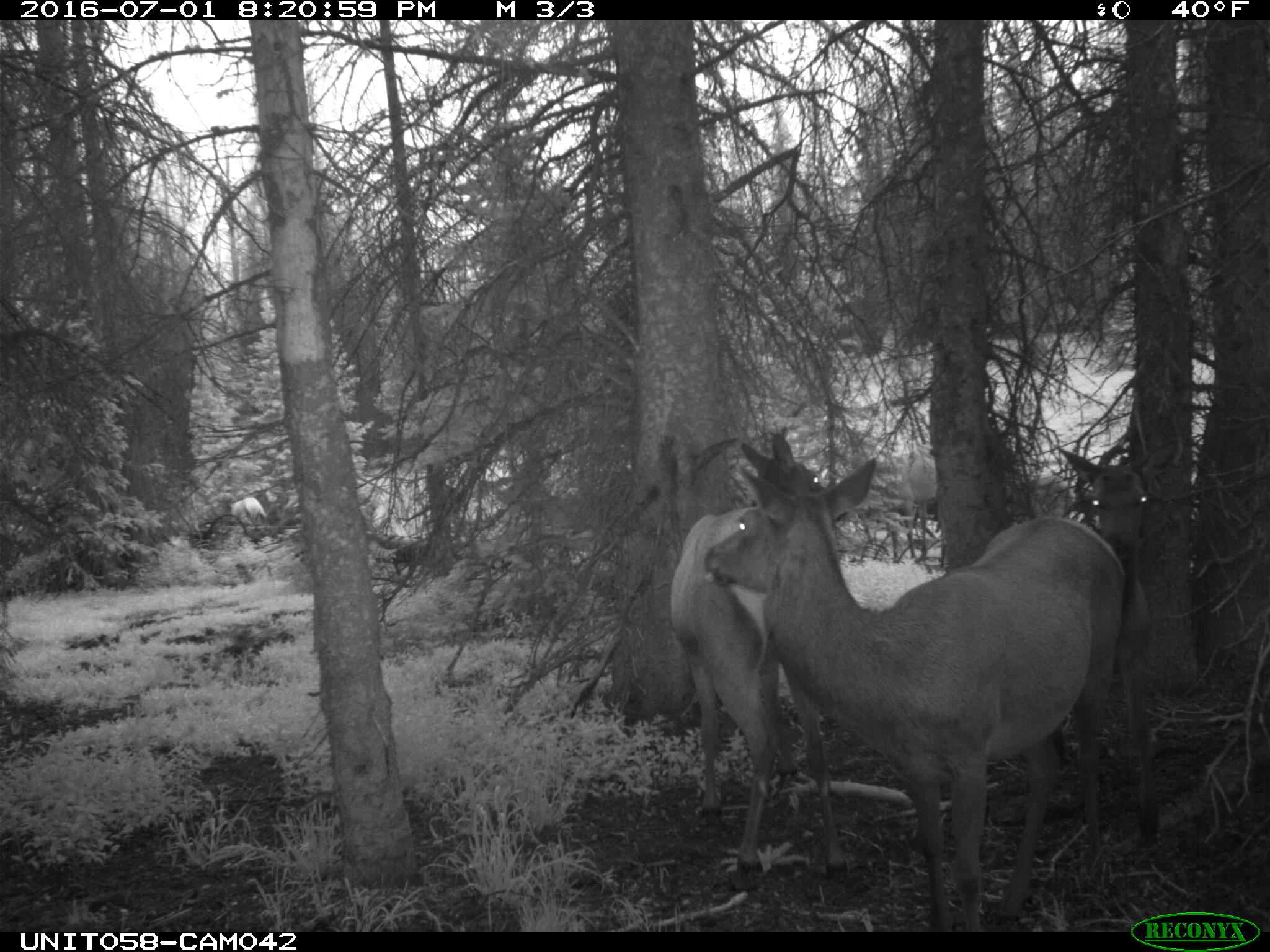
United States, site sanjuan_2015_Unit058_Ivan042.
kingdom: Animalia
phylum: Chordata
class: Mammalia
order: Artiodactyla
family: Cervidae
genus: Cervus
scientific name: Cervus elaphus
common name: red deer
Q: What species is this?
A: Cervus elaphus (red deer).